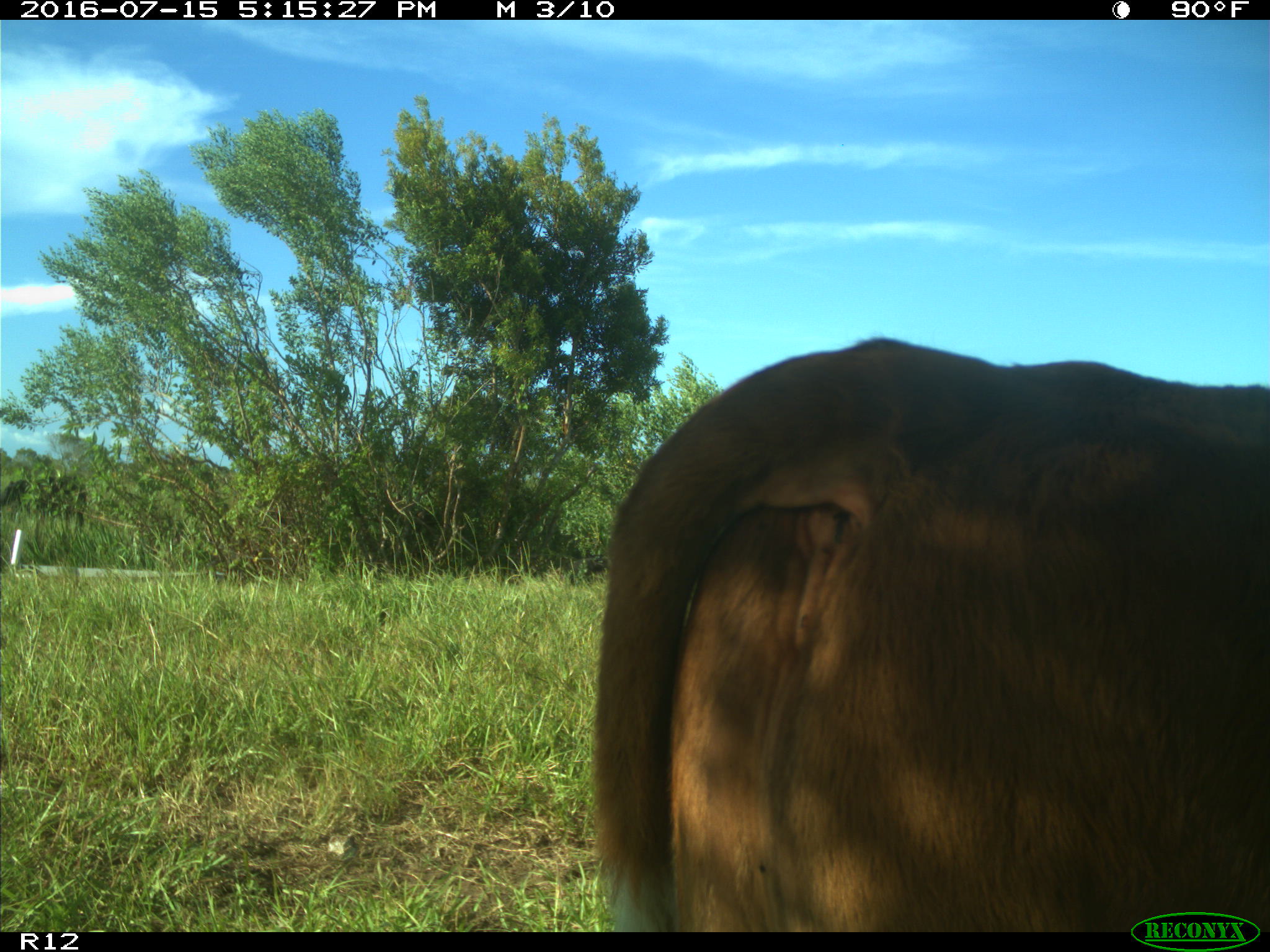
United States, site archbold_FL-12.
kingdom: Animalia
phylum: Chordata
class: Mammalia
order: Artiodactyla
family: Bovidae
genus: Bos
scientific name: Bos taurus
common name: domestic cow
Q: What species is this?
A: Bos taurus (domestic cow).